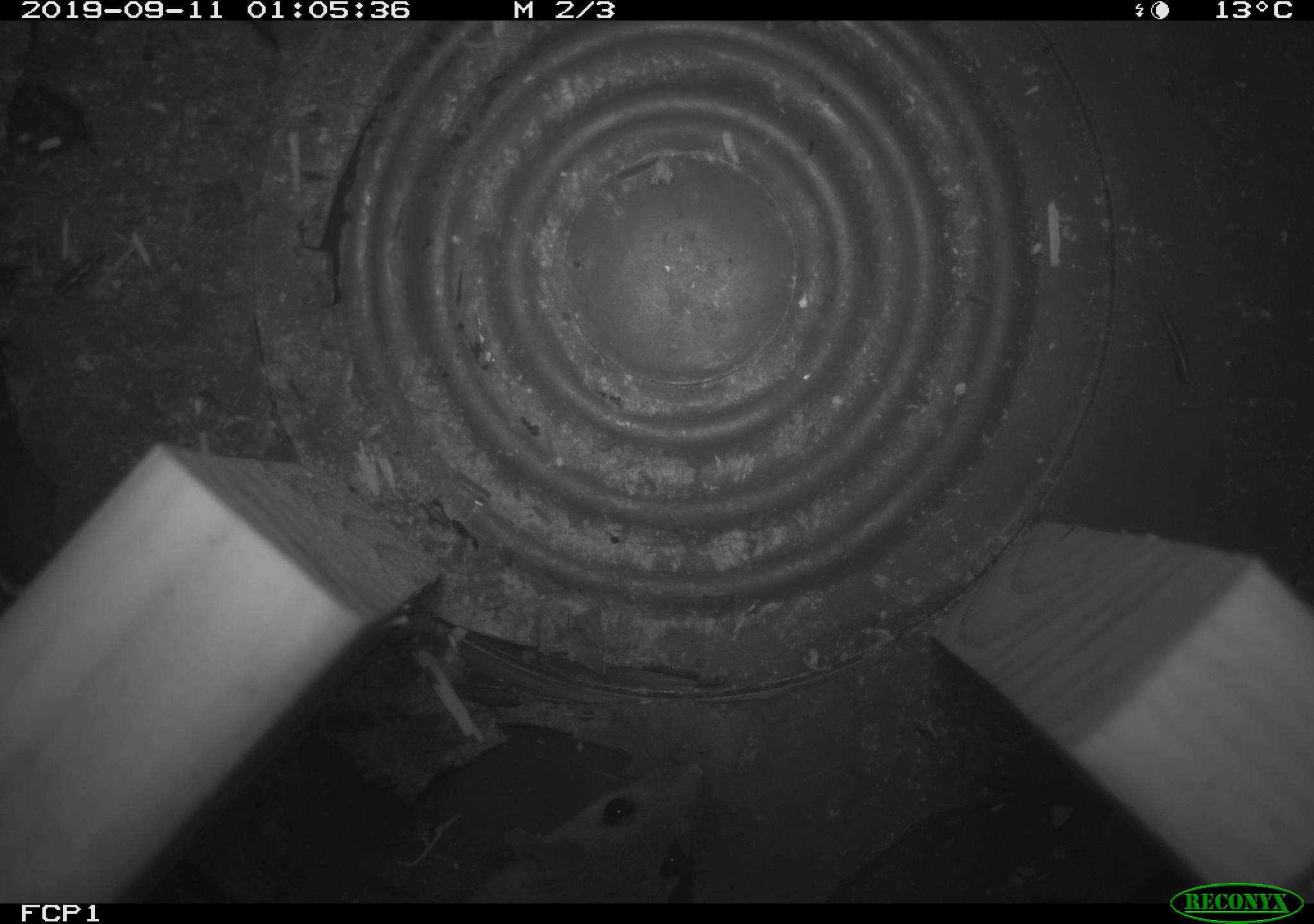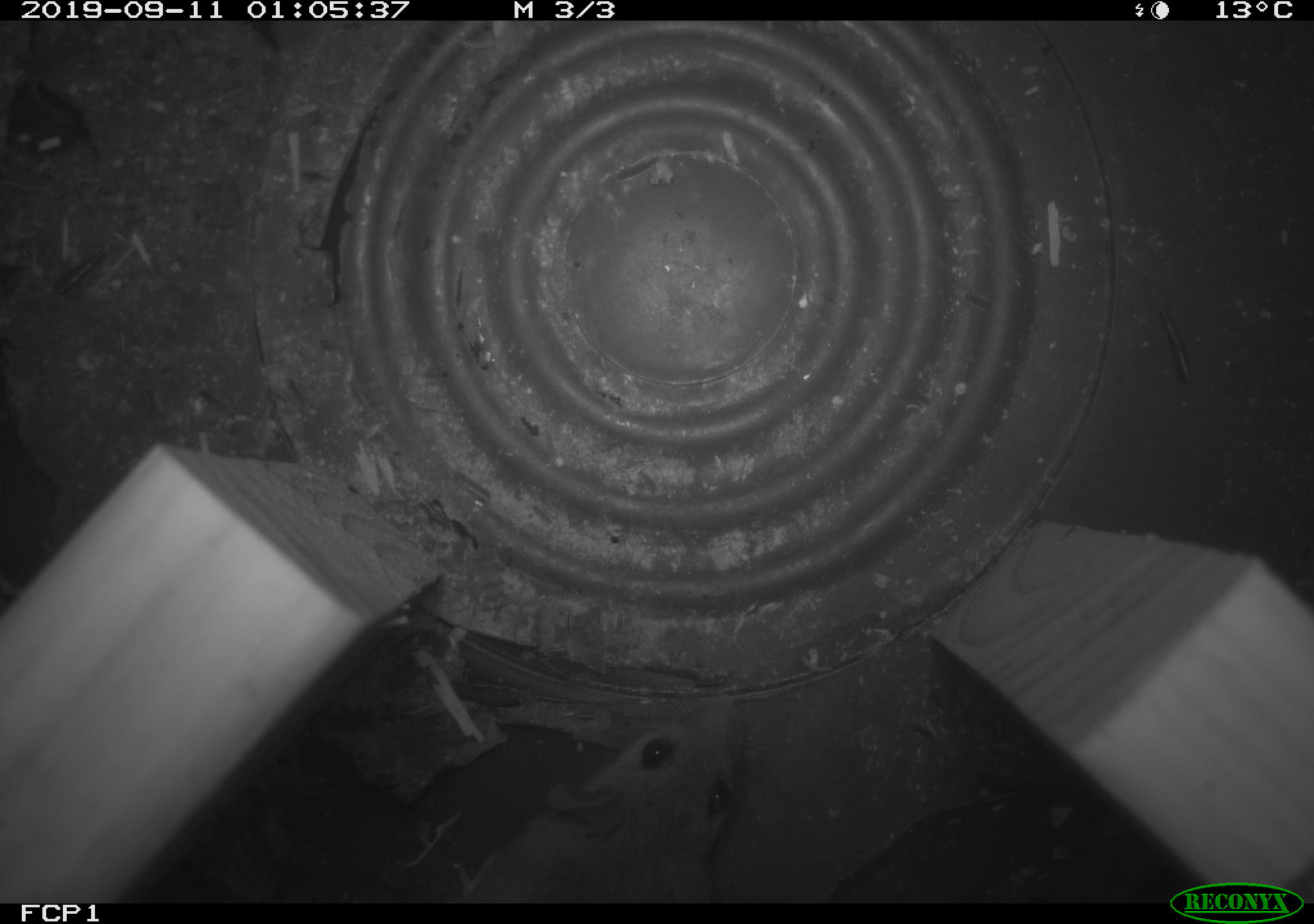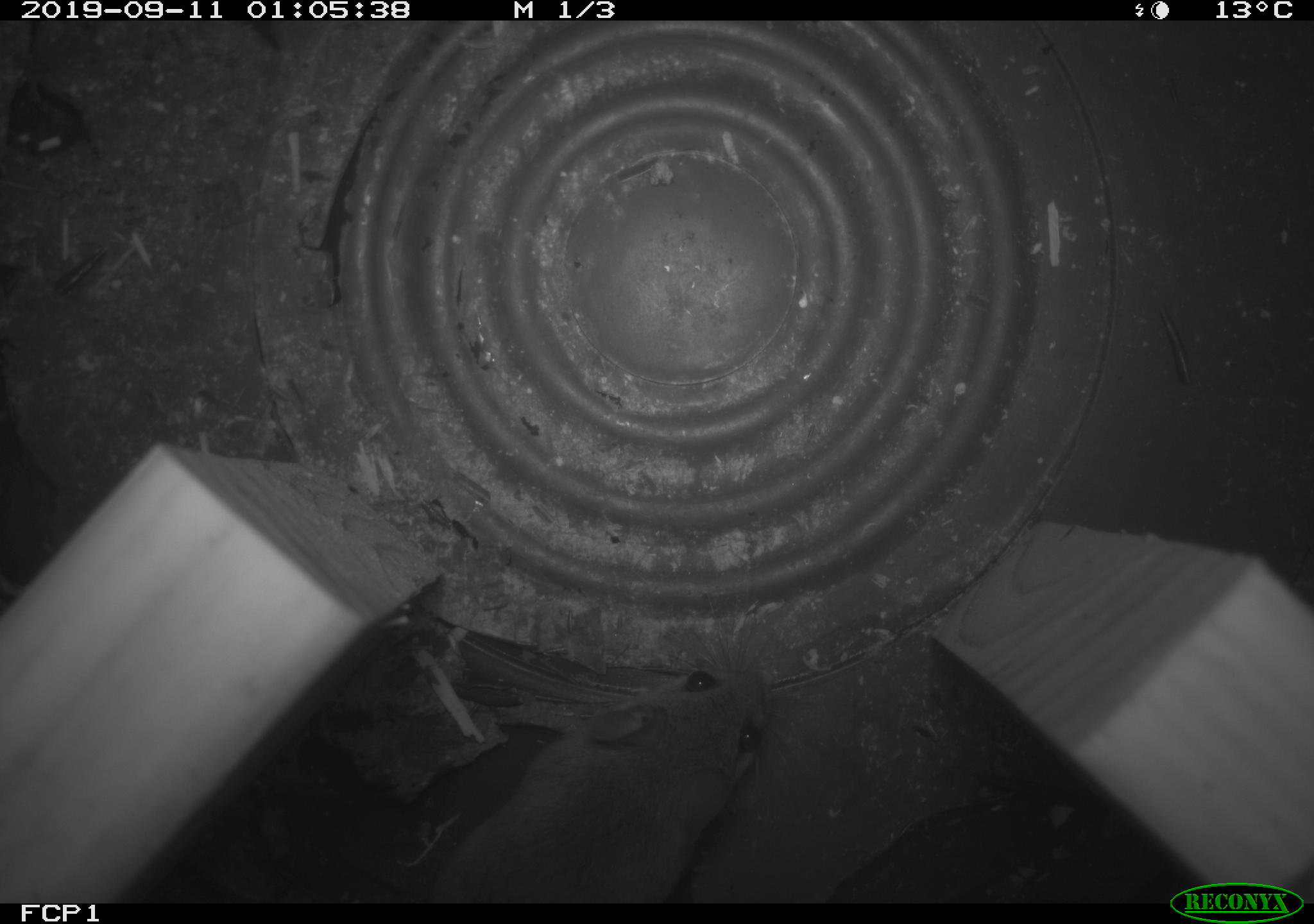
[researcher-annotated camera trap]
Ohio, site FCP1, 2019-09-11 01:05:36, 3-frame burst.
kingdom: Animalia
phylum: Chordata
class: Mammalia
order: Rodentia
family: Cricetidae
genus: Peromyscus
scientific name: Peromyscus leucopus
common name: white-footed mouse